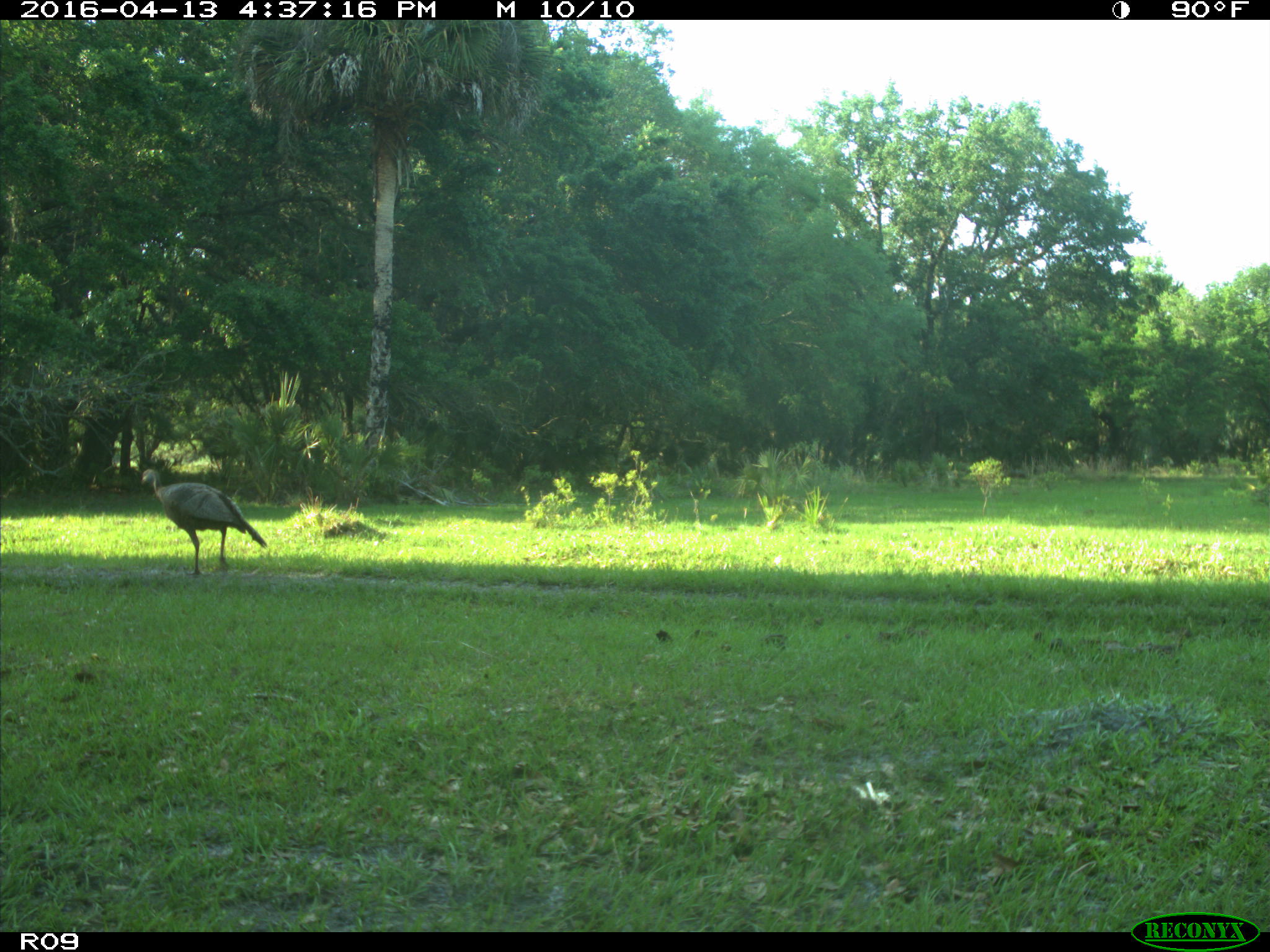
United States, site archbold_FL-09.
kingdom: Animalia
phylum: Chordata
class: Aves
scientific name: Aves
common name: birds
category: unidentified bird